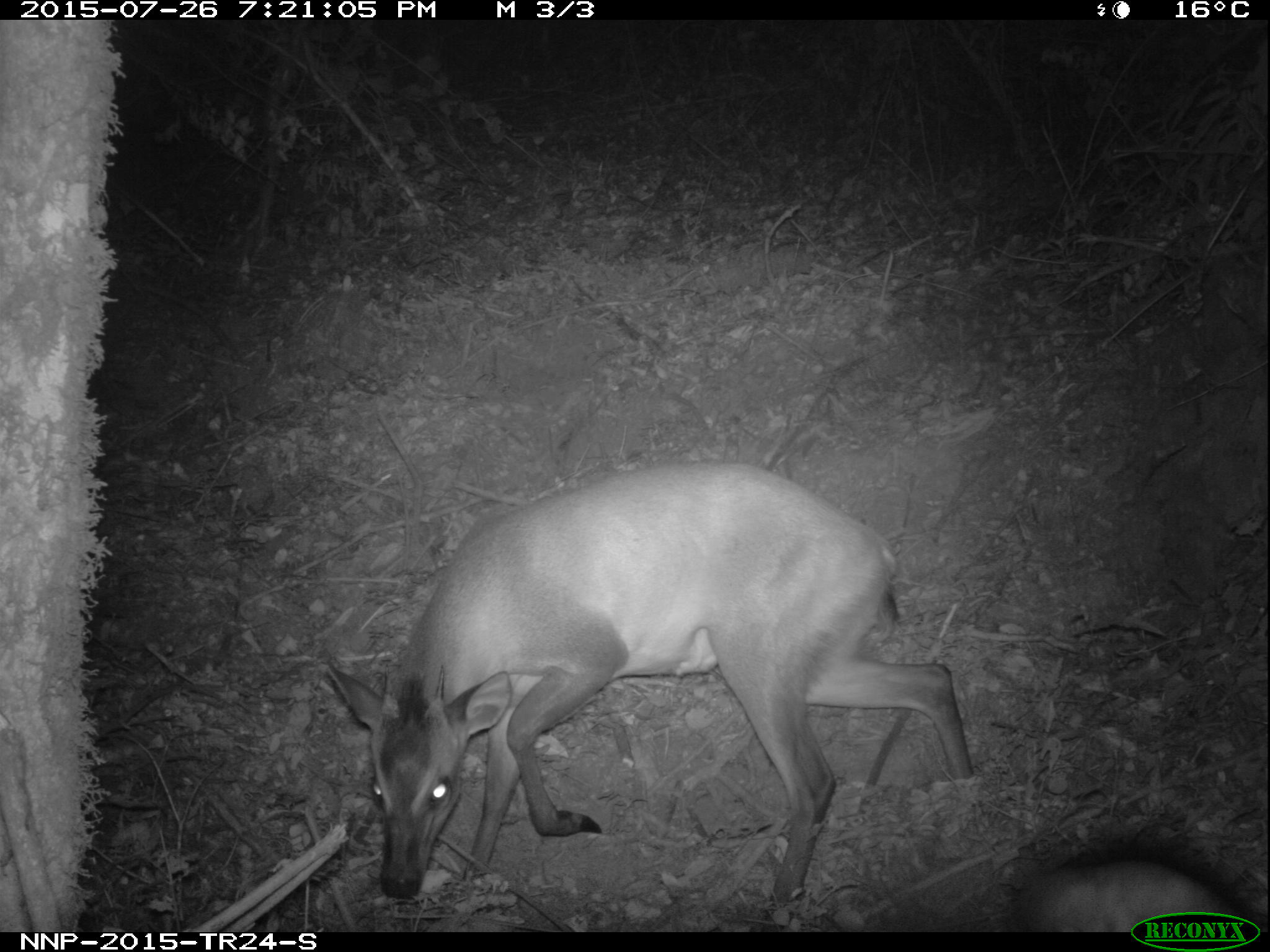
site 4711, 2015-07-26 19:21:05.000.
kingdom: Animalia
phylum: Chordata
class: Mammalia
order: Artiodactyla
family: Bovidae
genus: Cephalophus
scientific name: Cephalophus nigrifrons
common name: black-fronted duiker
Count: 1.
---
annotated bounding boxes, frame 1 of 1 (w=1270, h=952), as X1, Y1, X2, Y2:
cephalophus nigrifrons: 323, 461, 976, 931; 1000, 840, 1267, 933